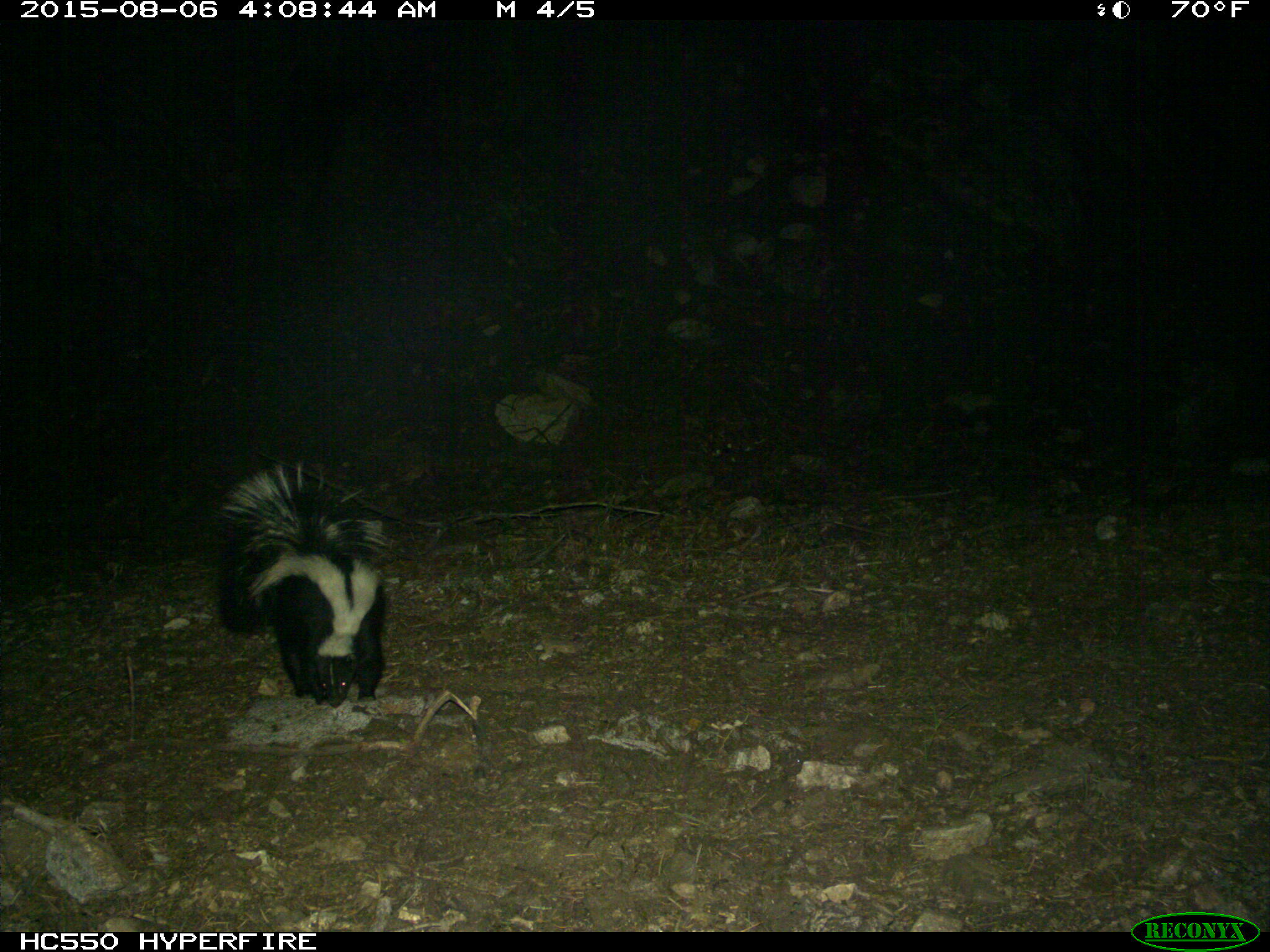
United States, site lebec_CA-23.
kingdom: Animalia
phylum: Chordata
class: Mammalia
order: Carnivora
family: Mephitidae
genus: Mephitis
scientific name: Mephitis mephitis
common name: striped skunk